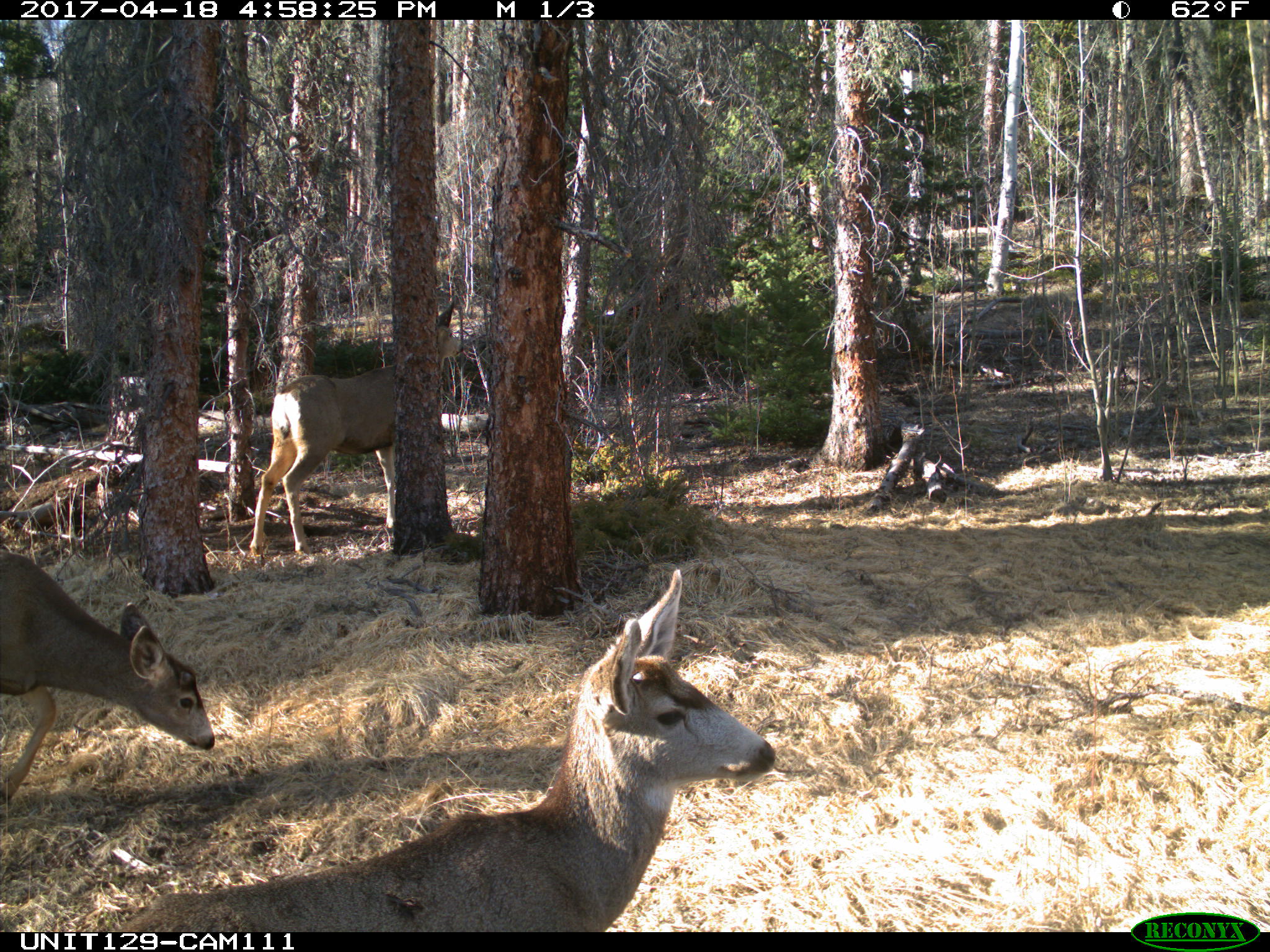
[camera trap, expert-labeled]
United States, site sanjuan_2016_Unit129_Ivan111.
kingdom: Animalia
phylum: Chordata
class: Mammalia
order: Artiodactyla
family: Cervidae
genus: Odocoileus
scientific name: Odocoileus hemionus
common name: mule deer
Odocoileus hemionus (mule deer).